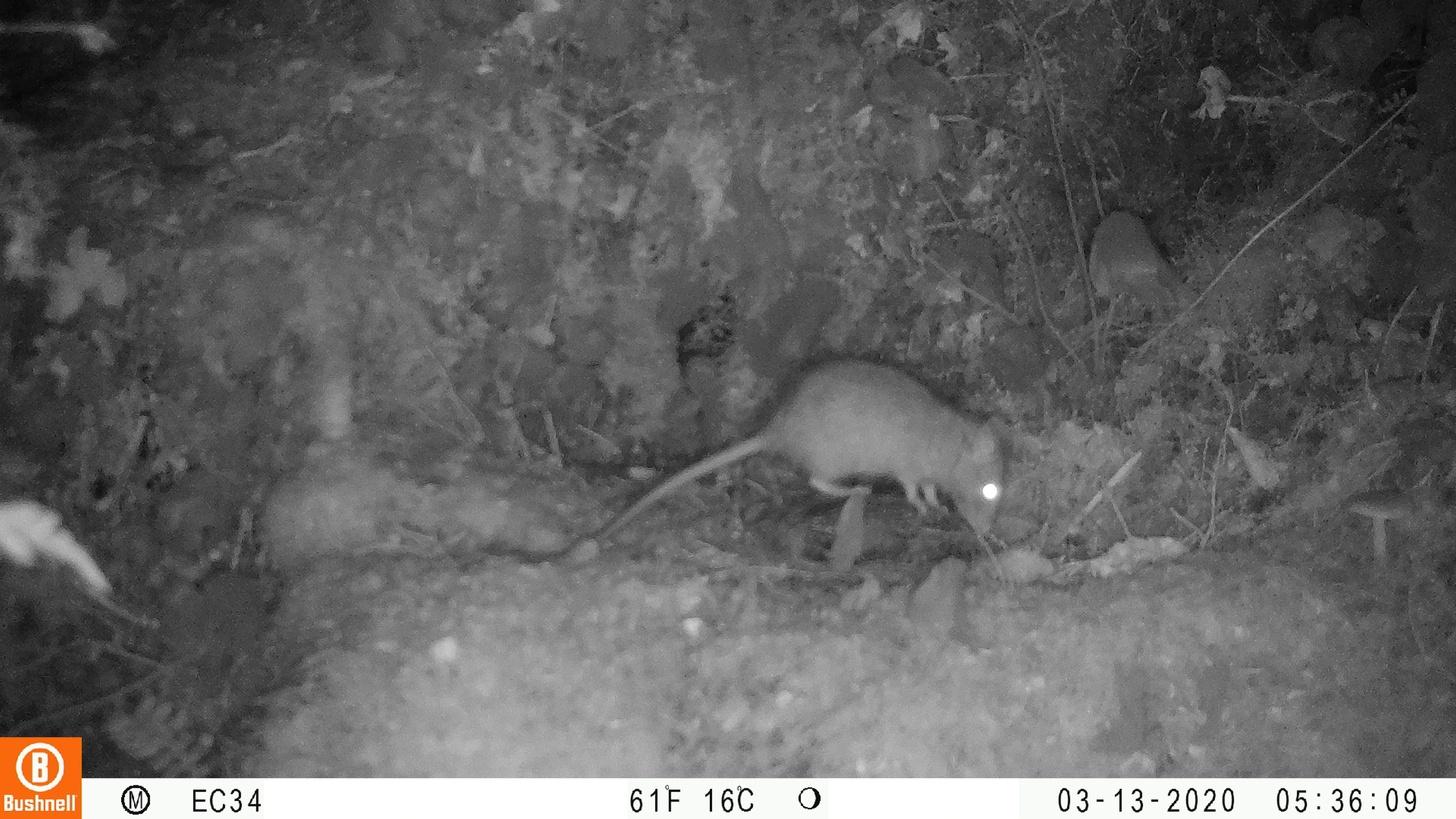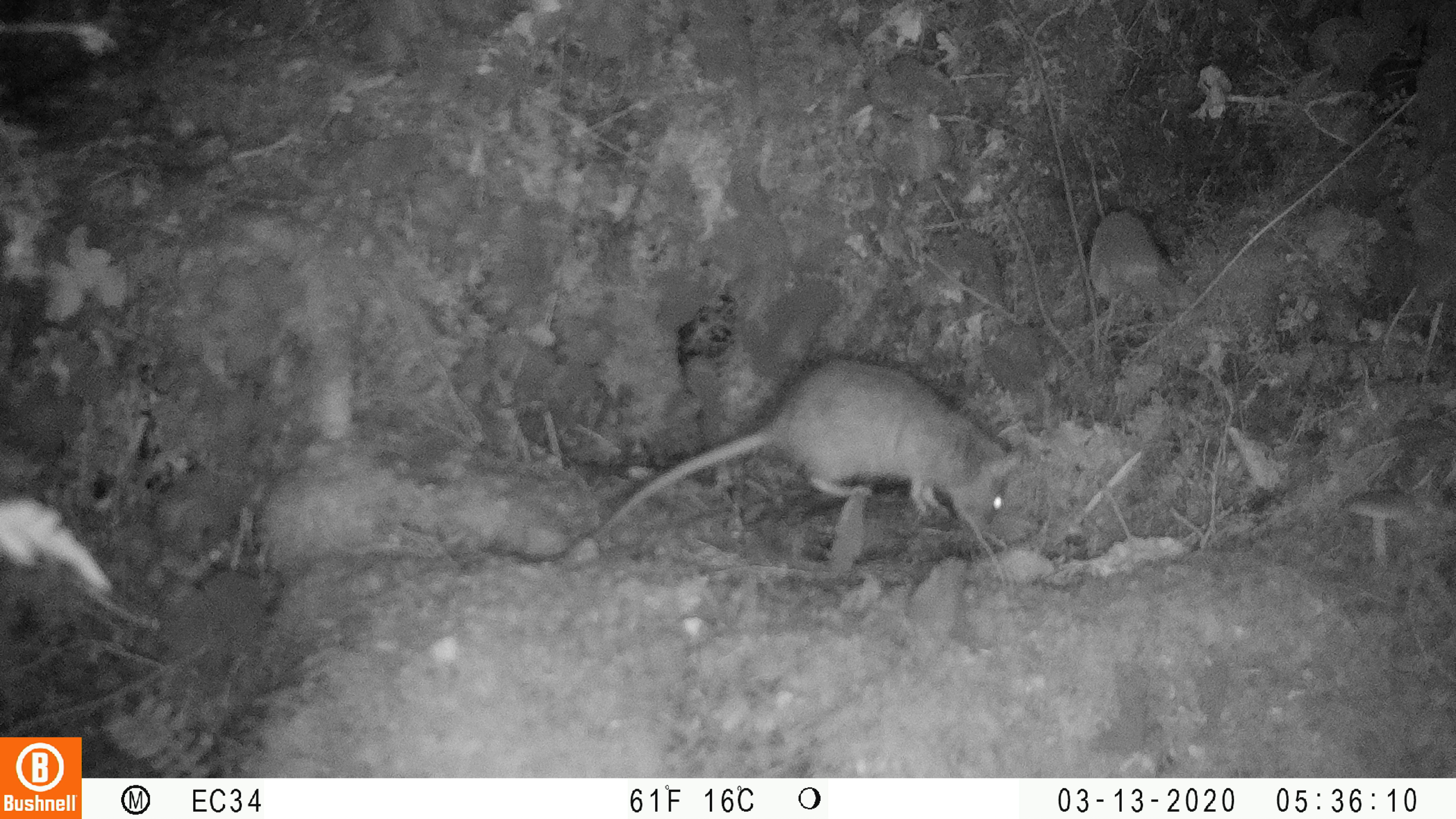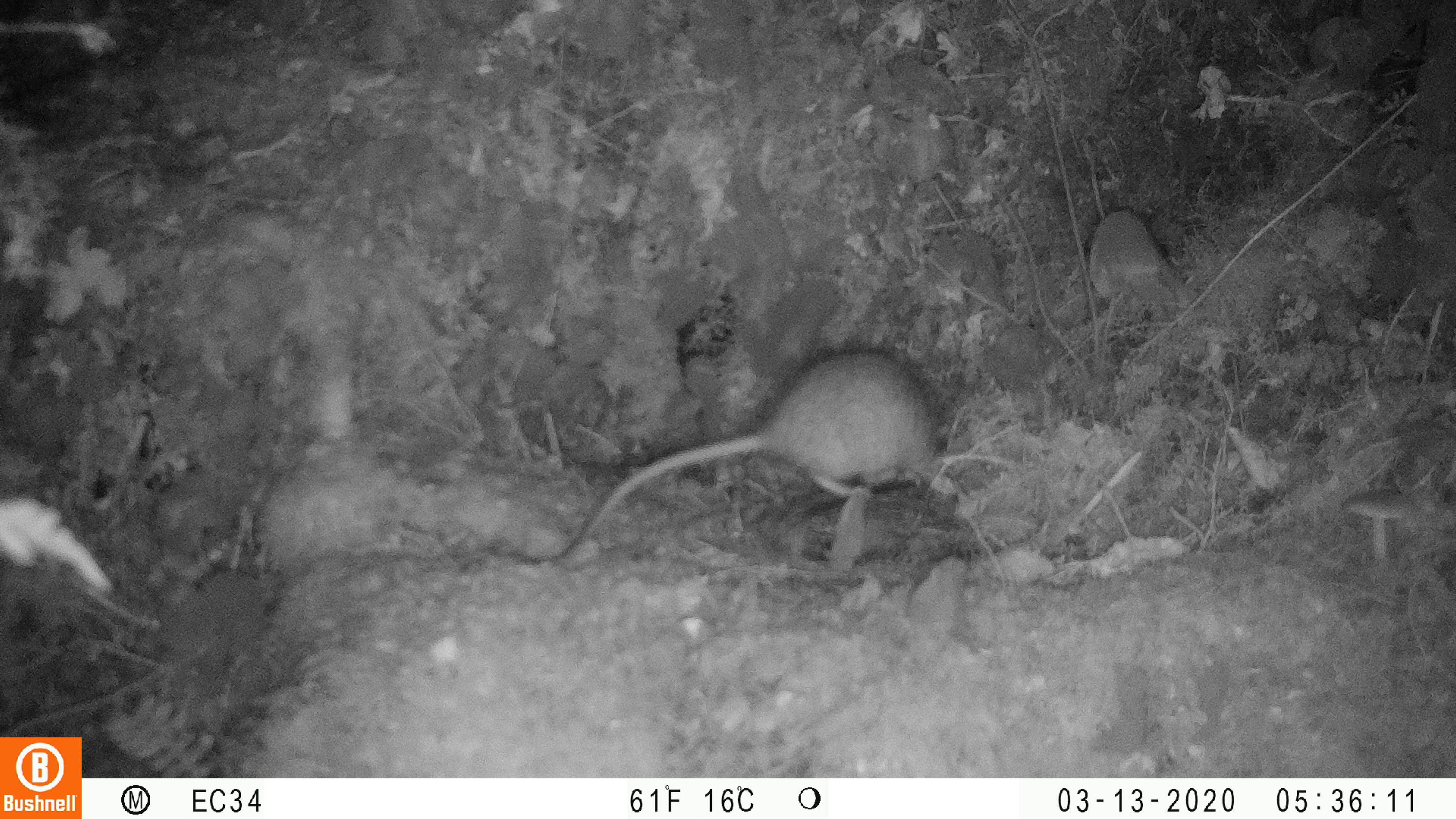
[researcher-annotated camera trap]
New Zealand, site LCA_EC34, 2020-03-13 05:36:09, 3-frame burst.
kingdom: Animalia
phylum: Chordata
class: Mammalia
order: Rodentia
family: Muridae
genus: Rattus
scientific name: Rattus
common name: rat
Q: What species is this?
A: Rat (Rattus).